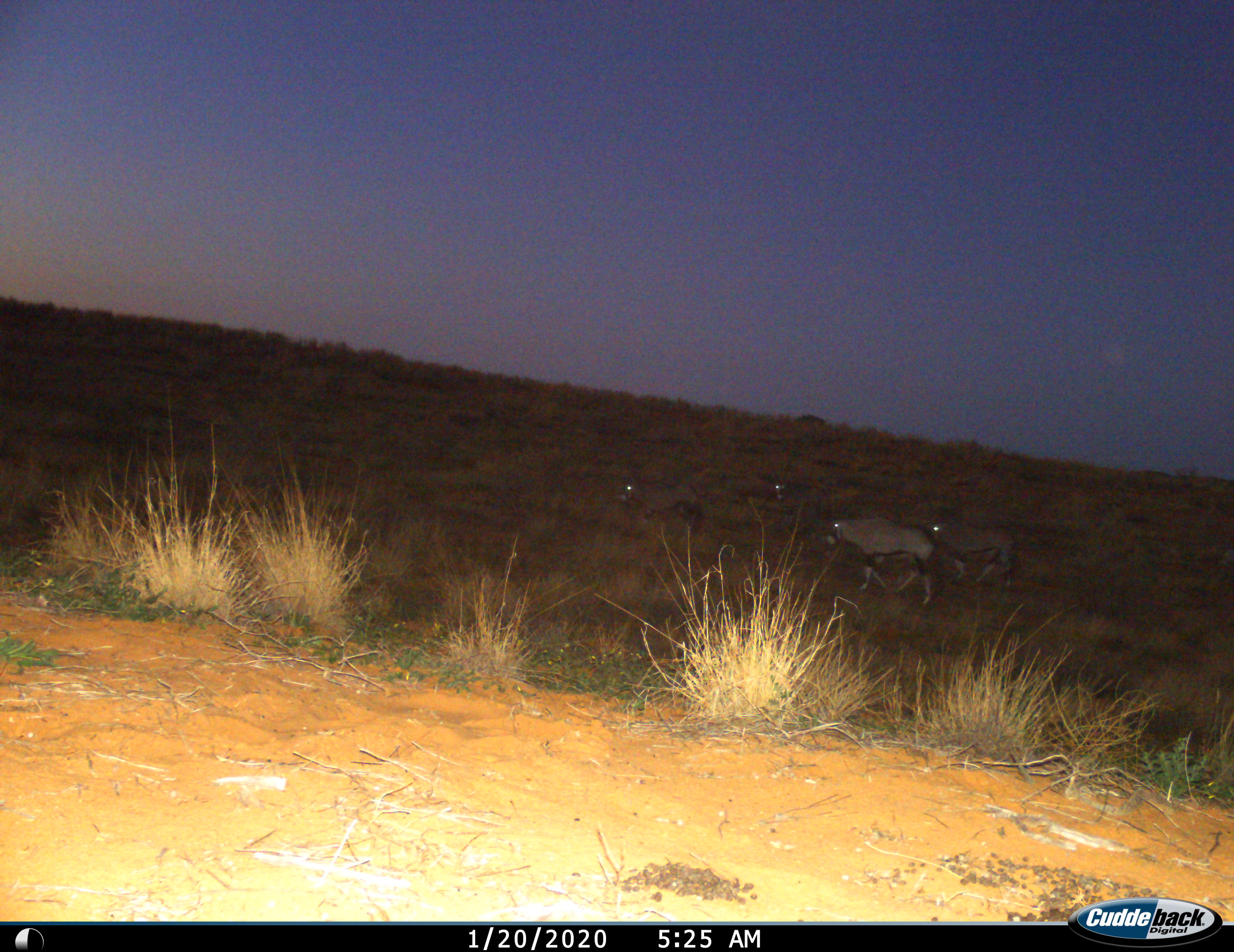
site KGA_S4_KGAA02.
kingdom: Animalia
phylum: Chordata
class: Mammalia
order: Artiodactyla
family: Bovidae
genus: Oryx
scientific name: Oryx gazella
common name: gemsbok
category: oryx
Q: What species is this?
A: Oryx (gemsbok) (Oryx gazella).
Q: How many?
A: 4.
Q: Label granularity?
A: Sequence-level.